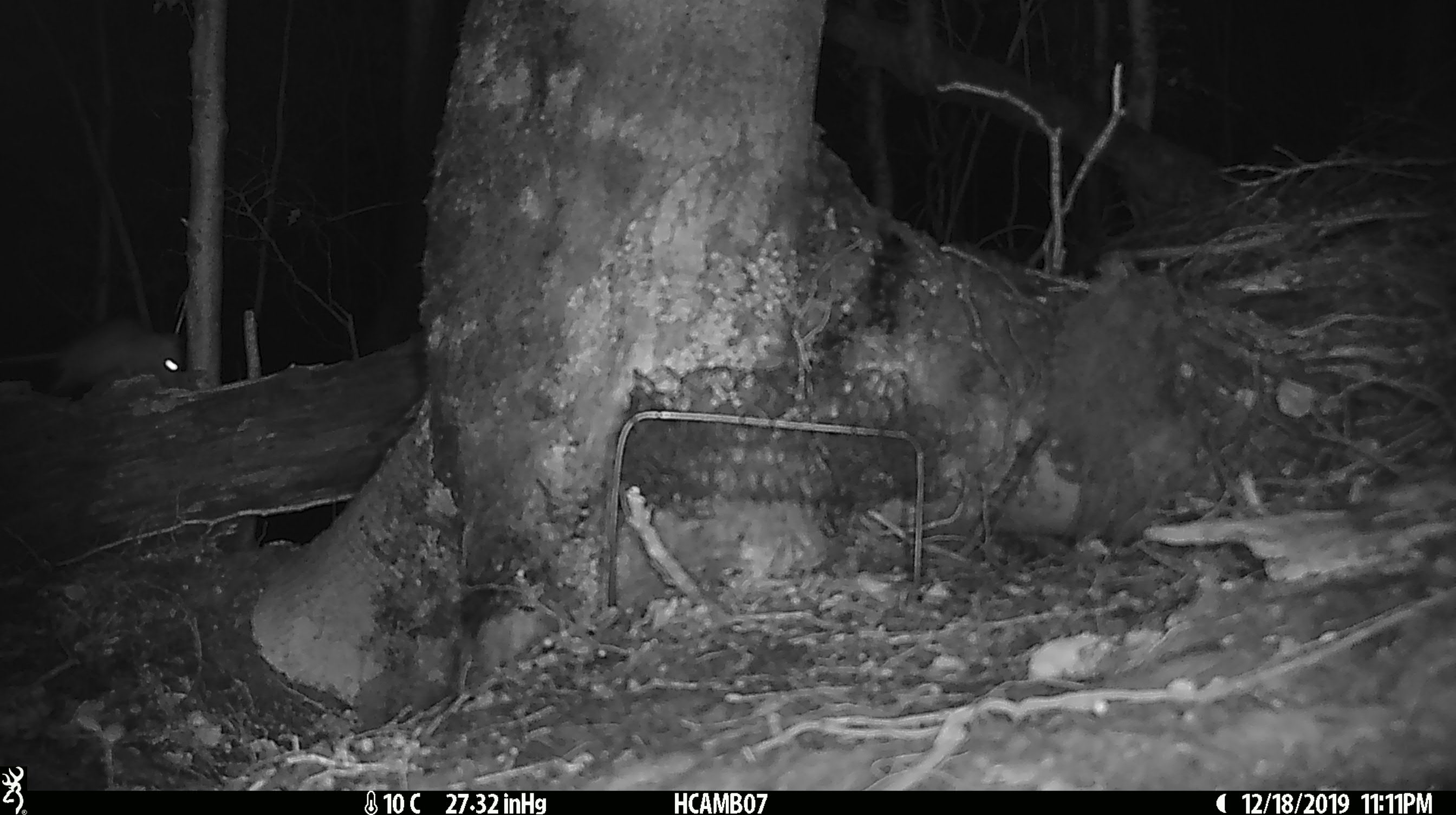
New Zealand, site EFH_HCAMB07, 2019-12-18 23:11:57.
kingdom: Animalia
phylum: Chordata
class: Mammalia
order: Rodentia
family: Muridae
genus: Mus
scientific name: Mus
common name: mouse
Mouse (Mus).